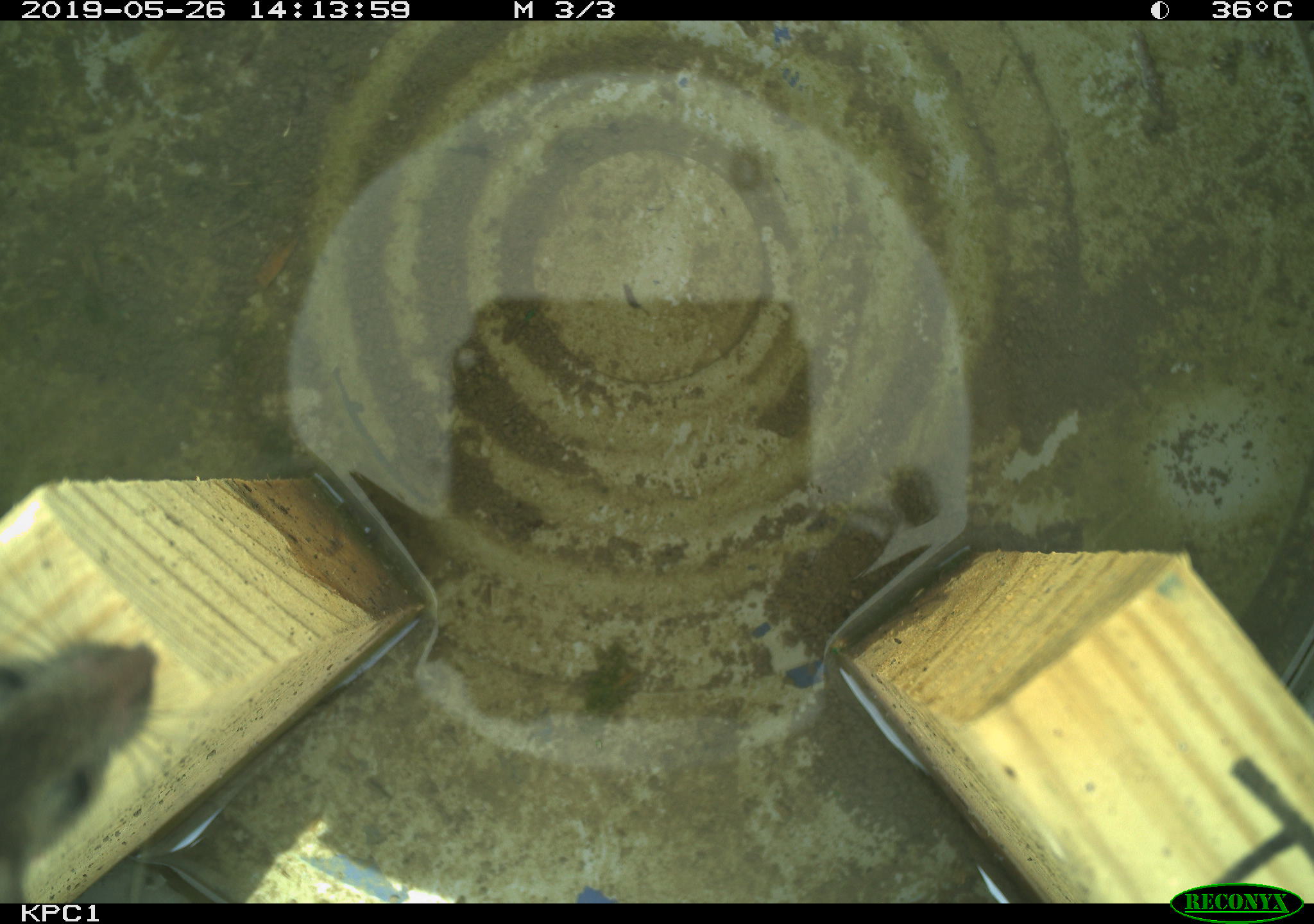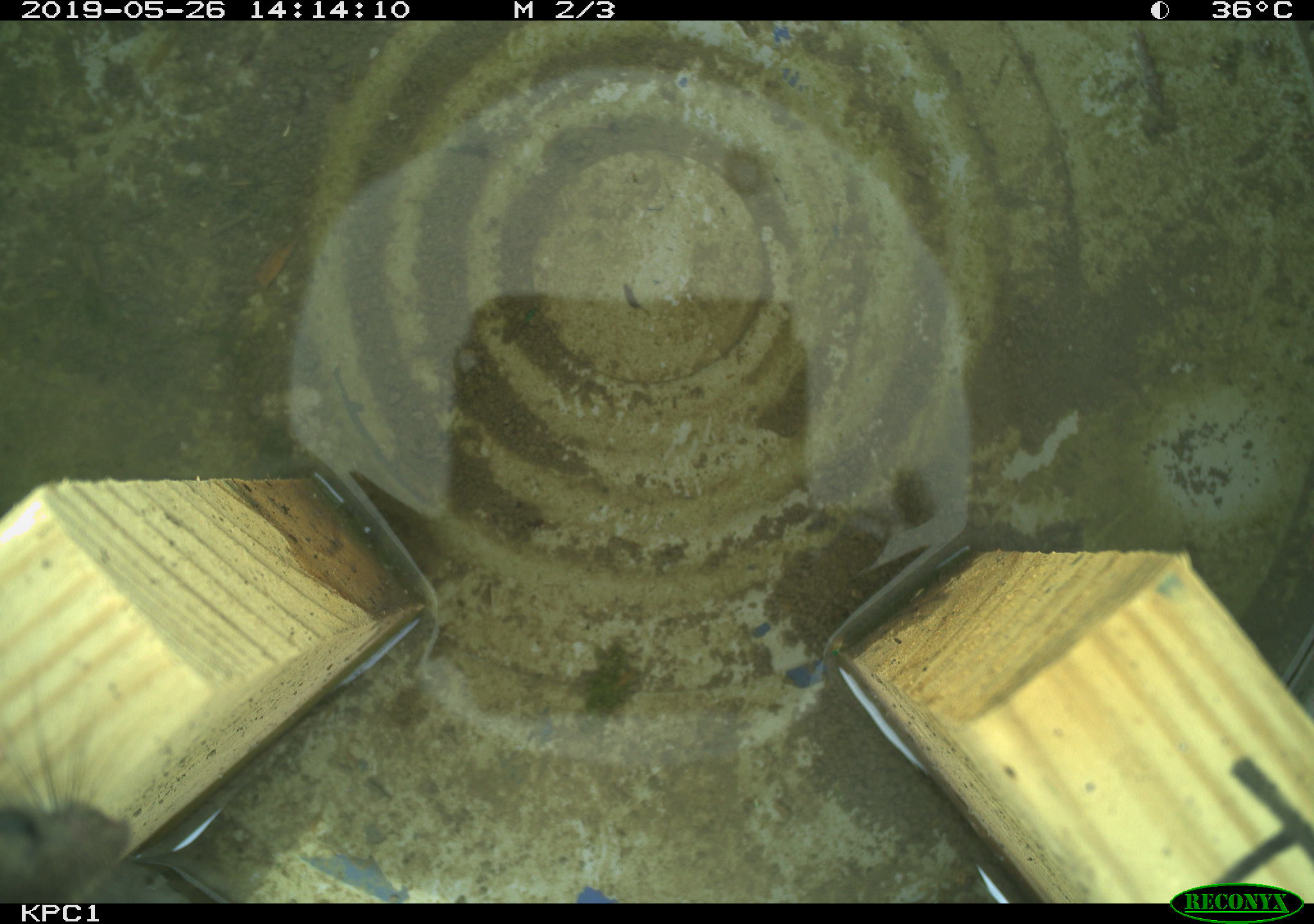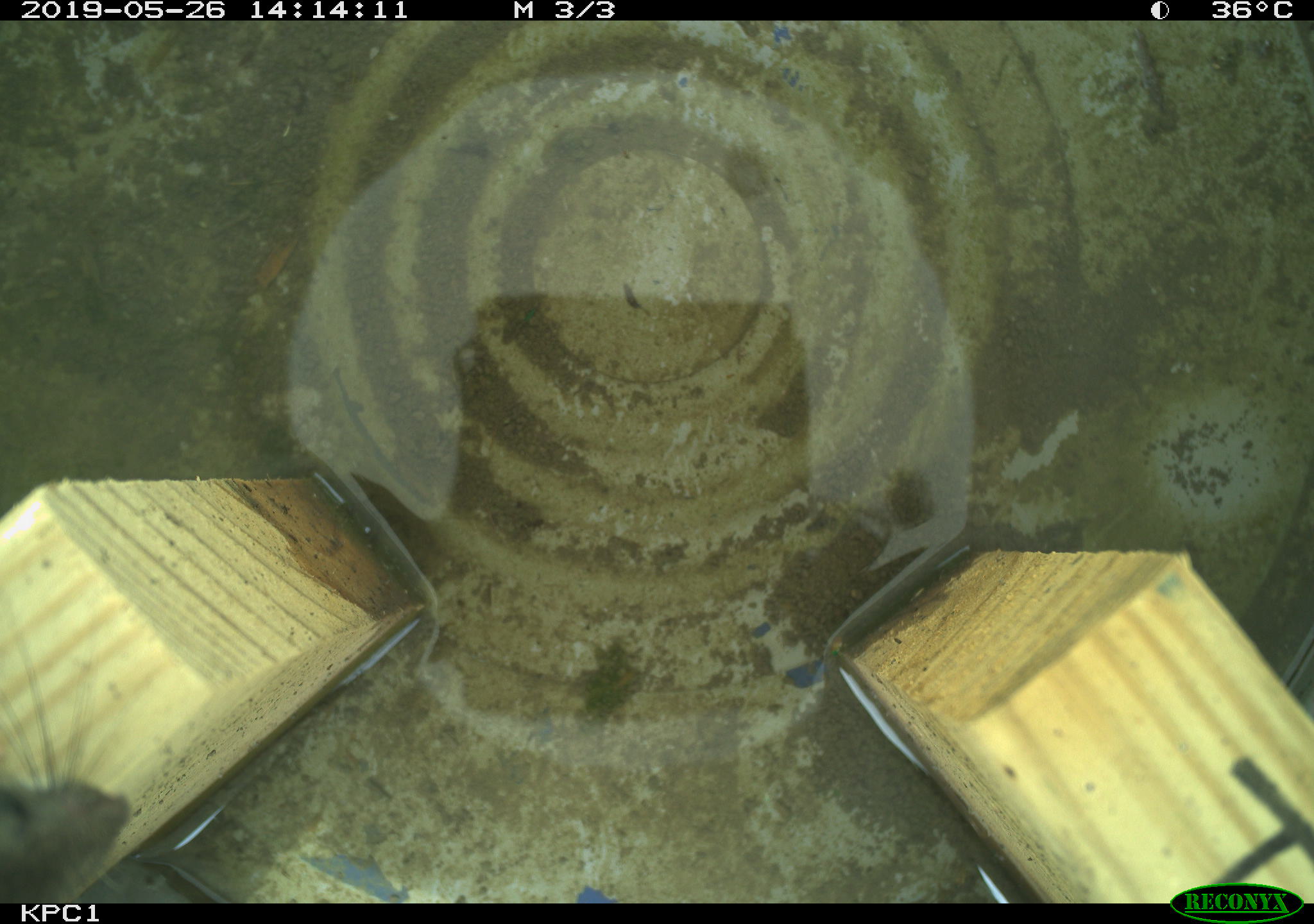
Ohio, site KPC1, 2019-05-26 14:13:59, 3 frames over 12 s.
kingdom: Animalia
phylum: Chordata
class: Mammalia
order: Rodentia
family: Cricetidae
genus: Peromyscus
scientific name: Peromyscus leucopus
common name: white-footed mouse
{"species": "white-footed mouse (Peromyscus leucopus)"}